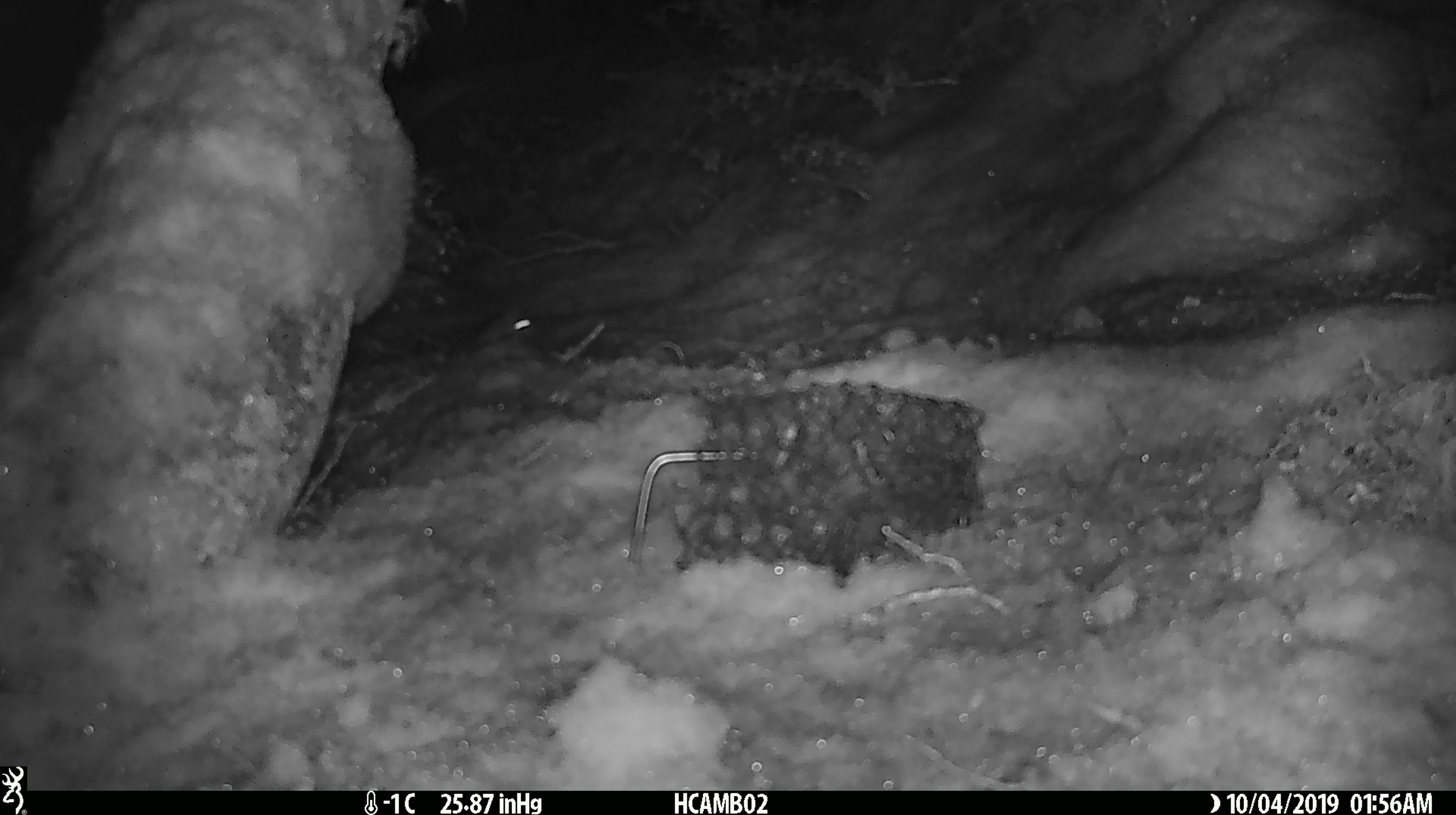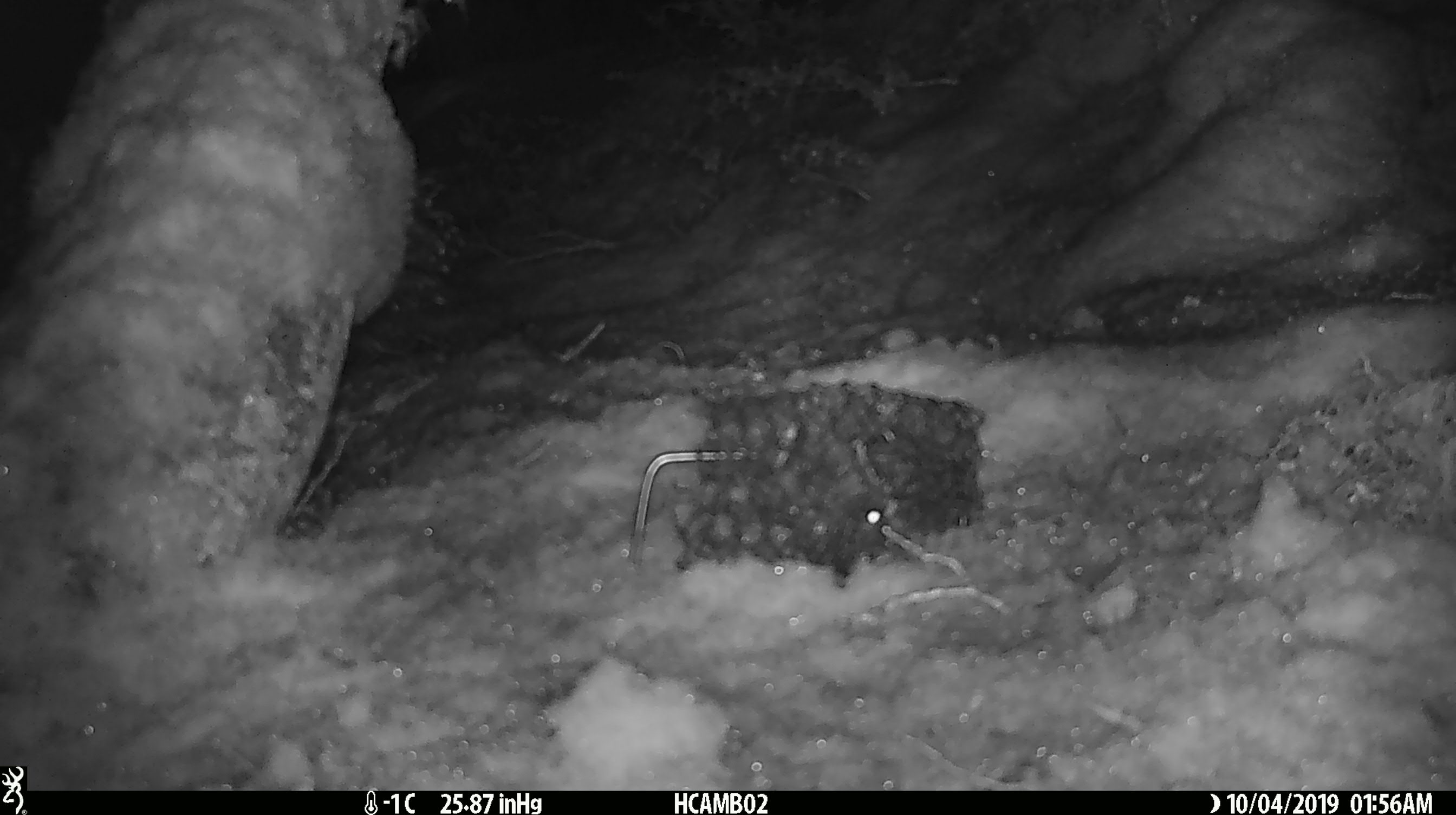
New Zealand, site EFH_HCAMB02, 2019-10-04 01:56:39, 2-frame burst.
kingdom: Animalia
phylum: Chordata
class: Mammalia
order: Rodentia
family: Muridae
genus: Mus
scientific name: Mus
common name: mouse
Mouse (Mus).